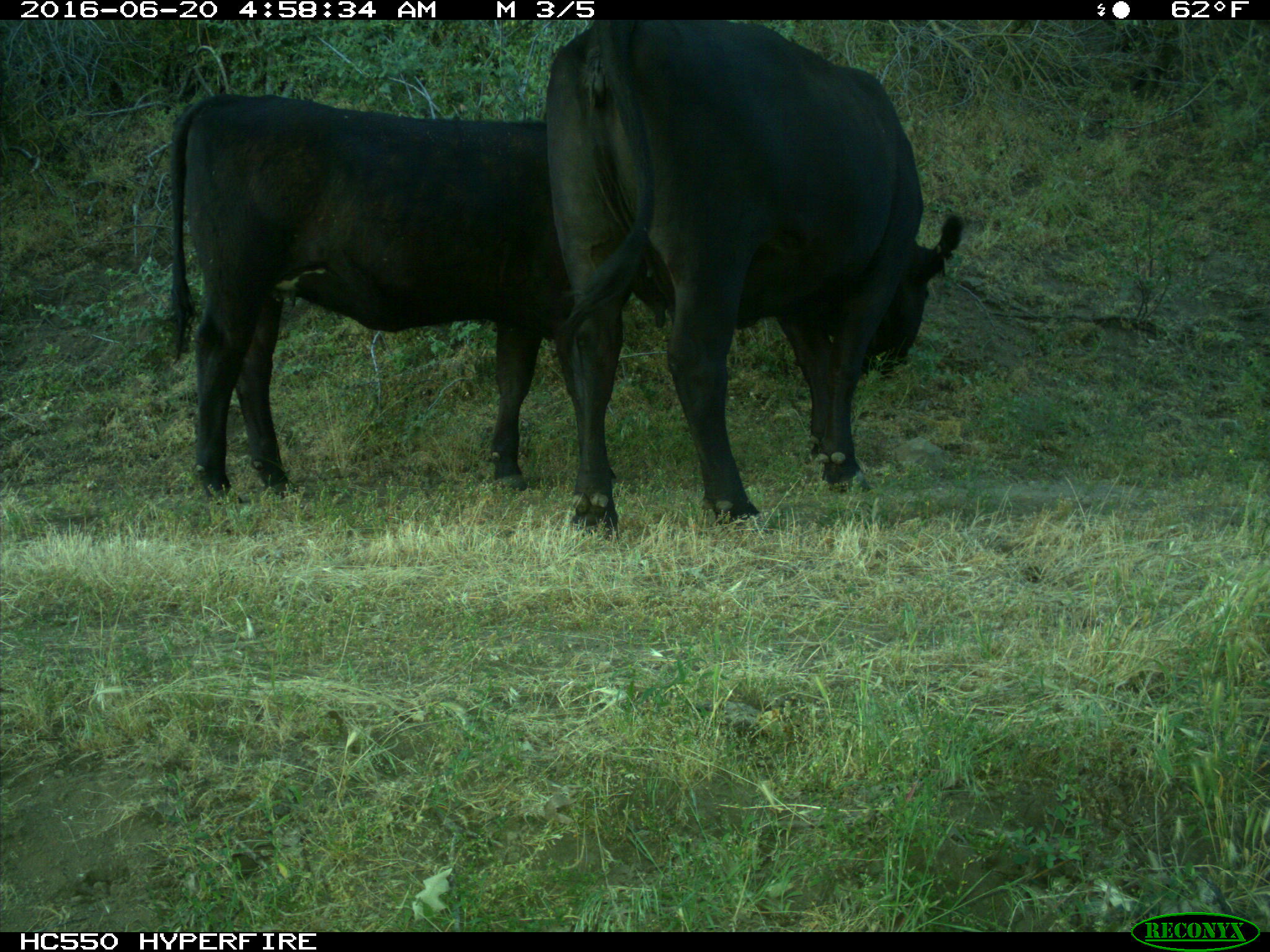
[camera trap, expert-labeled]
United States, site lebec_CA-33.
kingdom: Animalia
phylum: Chordata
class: Mammalia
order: Artiodactyla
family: Bovidae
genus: Bos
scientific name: Bos taurus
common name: domestic cow